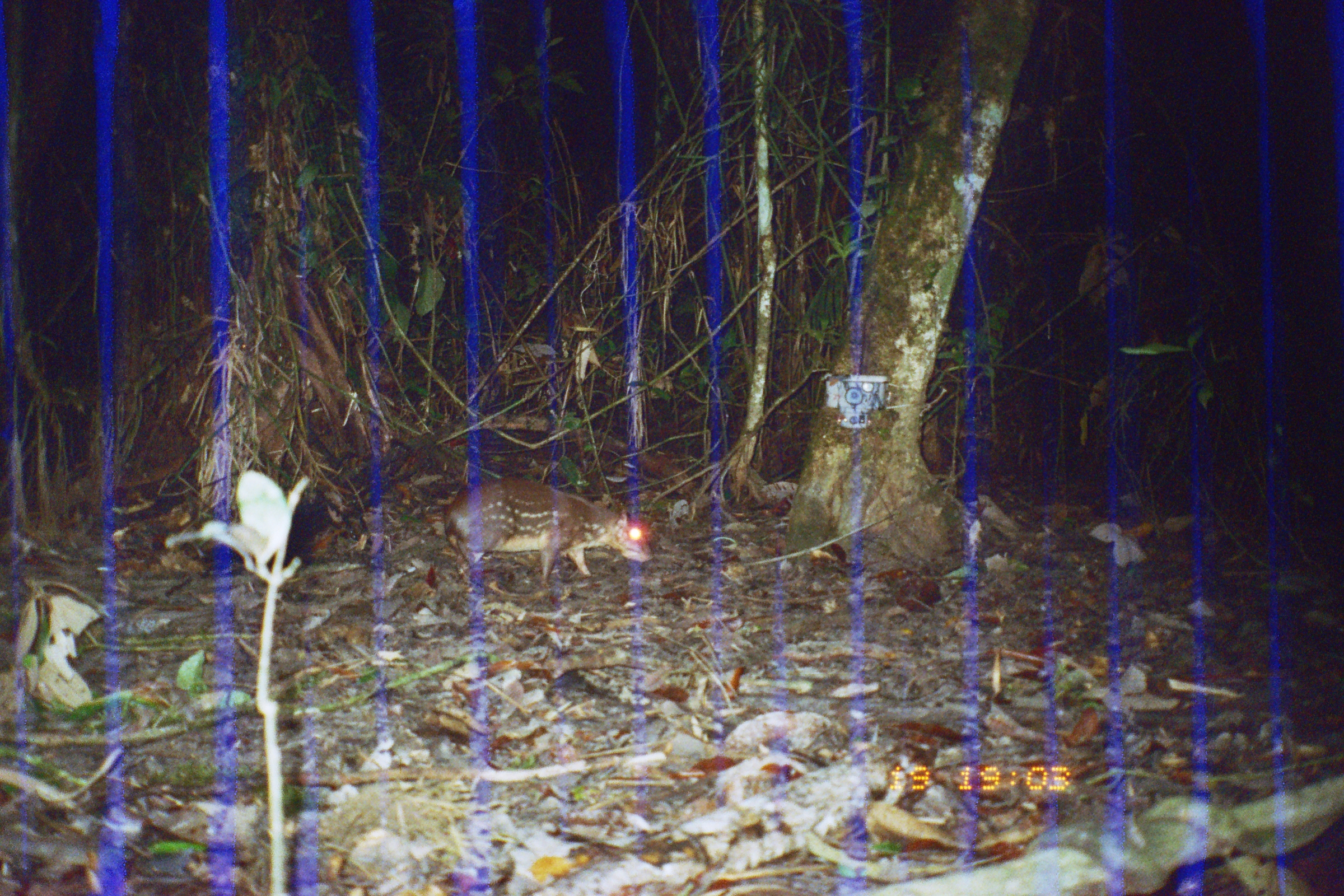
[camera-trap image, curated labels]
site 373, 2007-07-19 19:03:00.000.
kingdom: Animalia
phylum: Chordata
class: Mammalia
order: Rodentia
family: Cuniculidae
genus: Cuniculus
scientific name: Cuniculus paca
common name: spotted paca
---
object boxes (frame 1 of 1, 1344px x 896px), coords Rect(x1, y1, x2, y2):
cuniculus paca: Rect(442, 475, 653, 586)